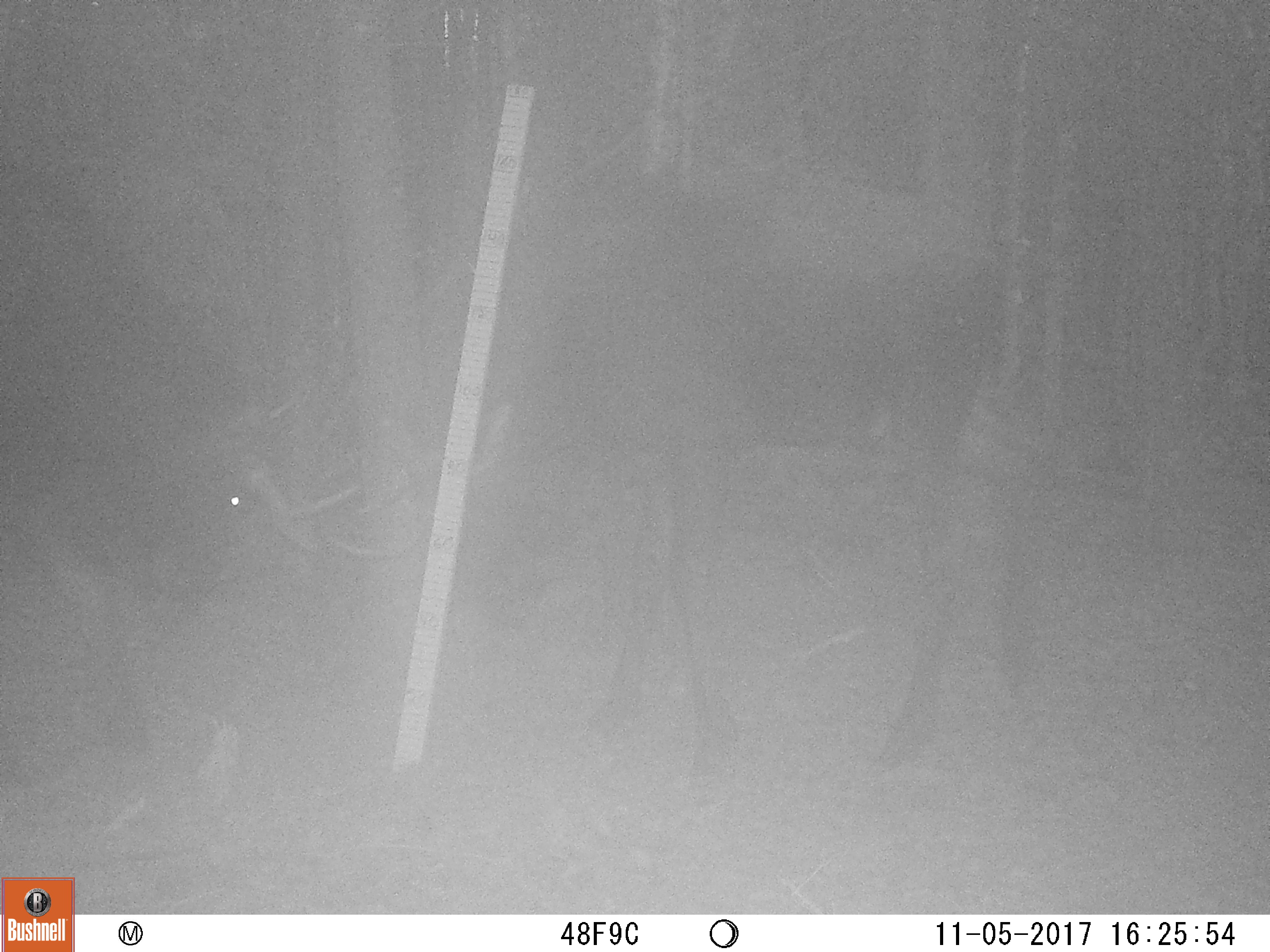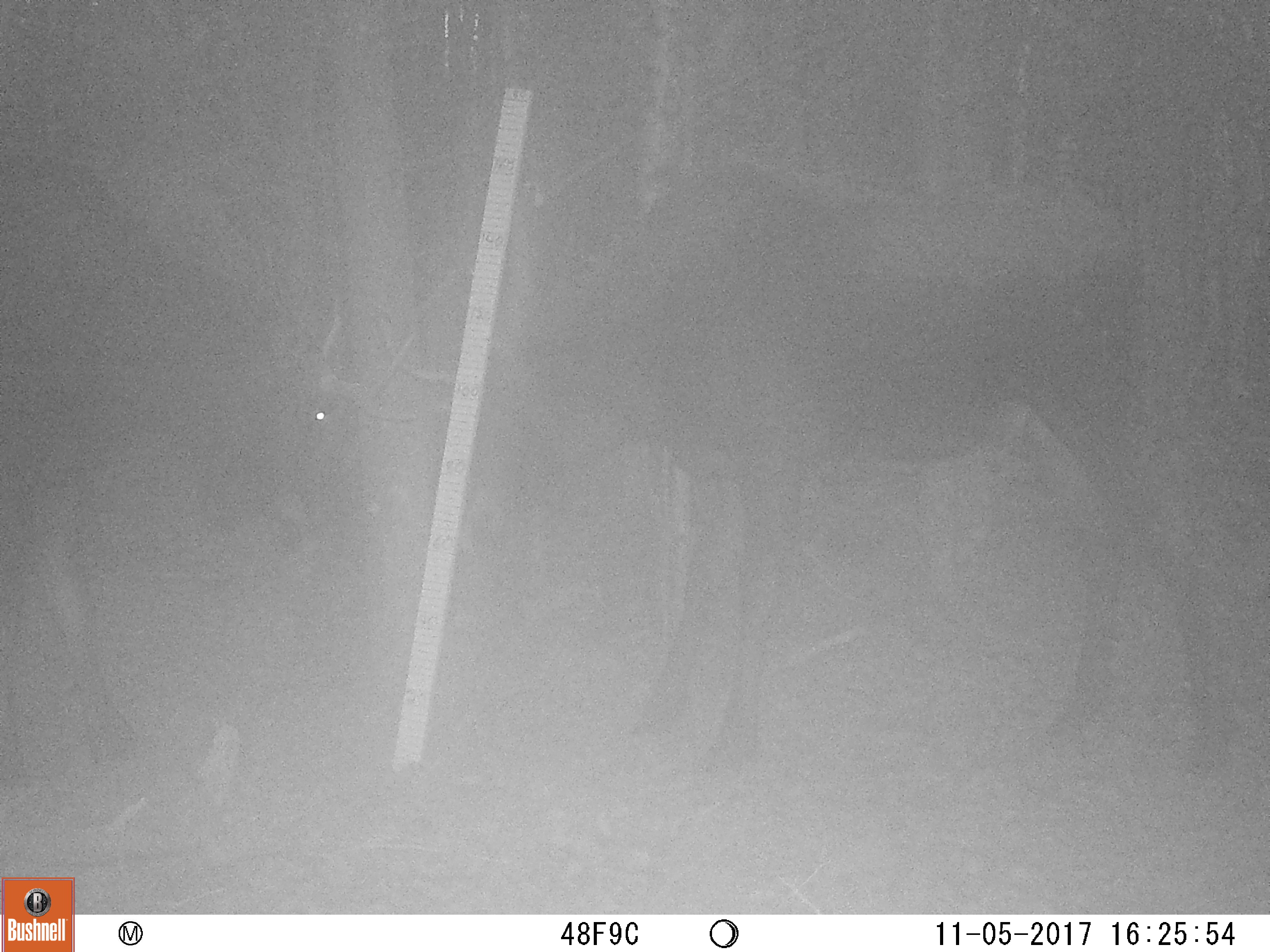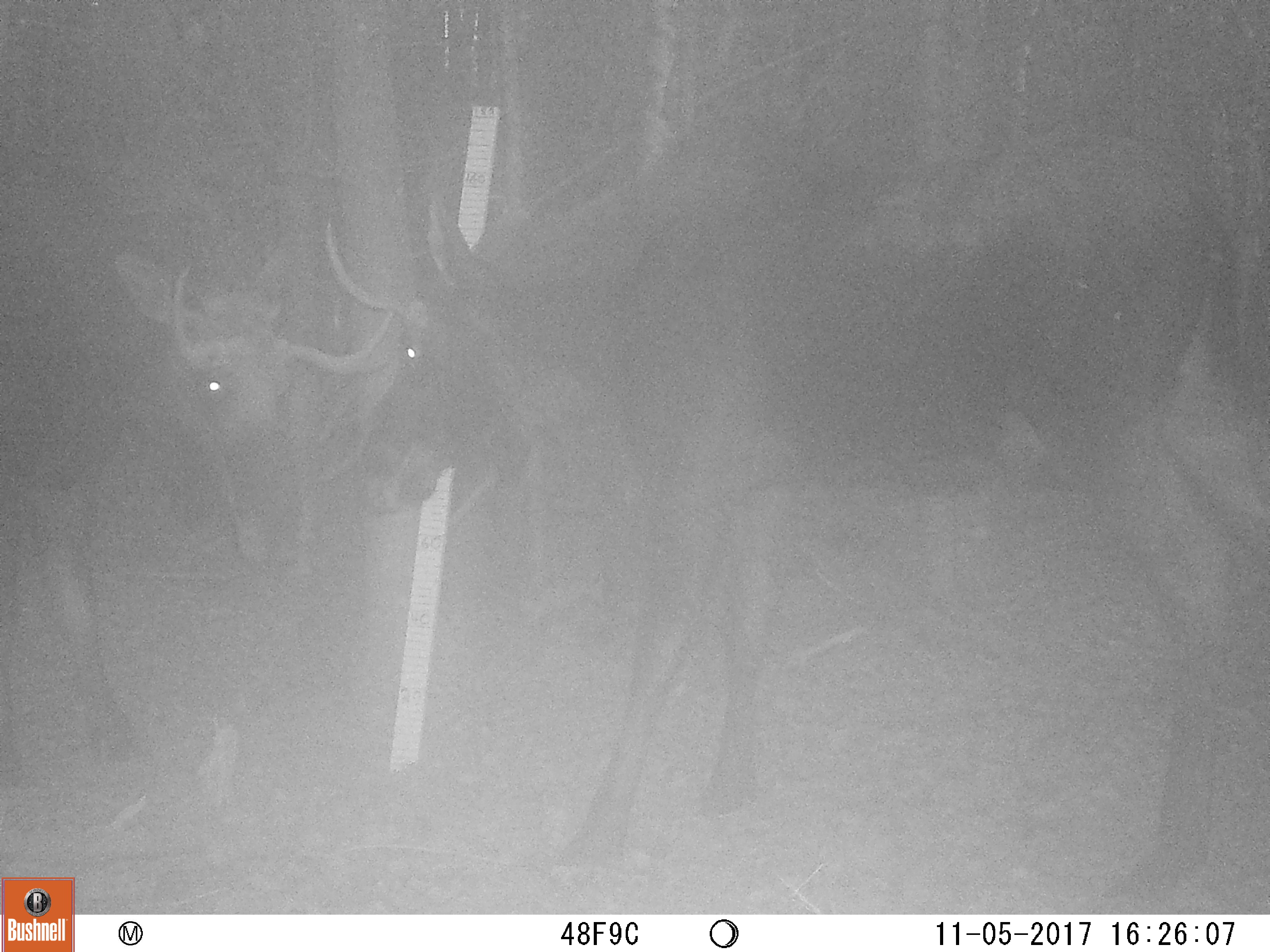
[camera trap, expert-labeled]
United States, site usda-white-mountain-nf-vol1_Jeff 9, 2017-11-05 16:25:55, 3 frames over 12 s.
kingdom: Animalia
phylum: Chordata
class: Mammalia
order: Artiodactyla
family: Cervidae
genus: Alces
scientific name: Alces alces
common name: moose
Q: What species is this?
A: Moose (Alces alces).